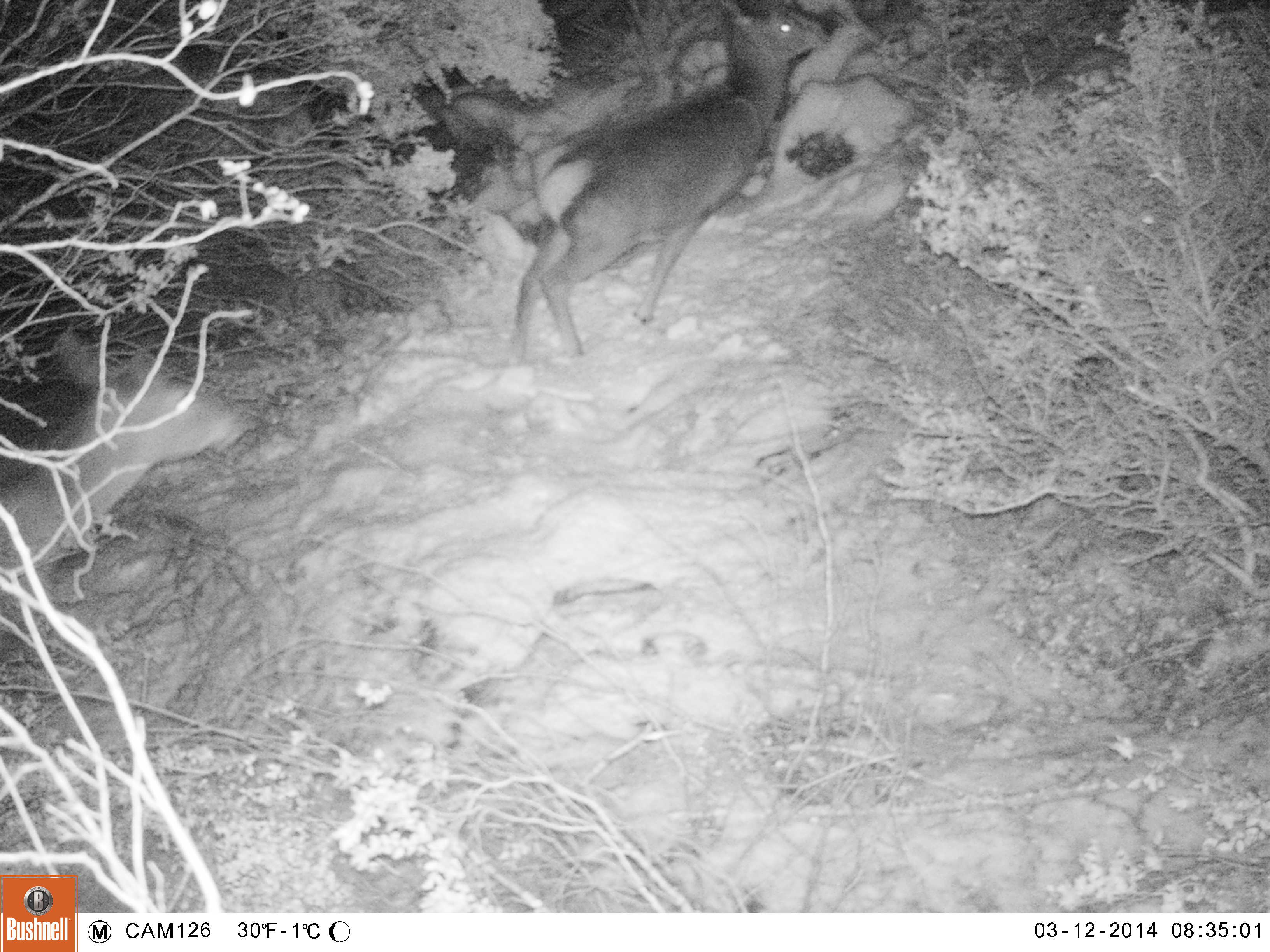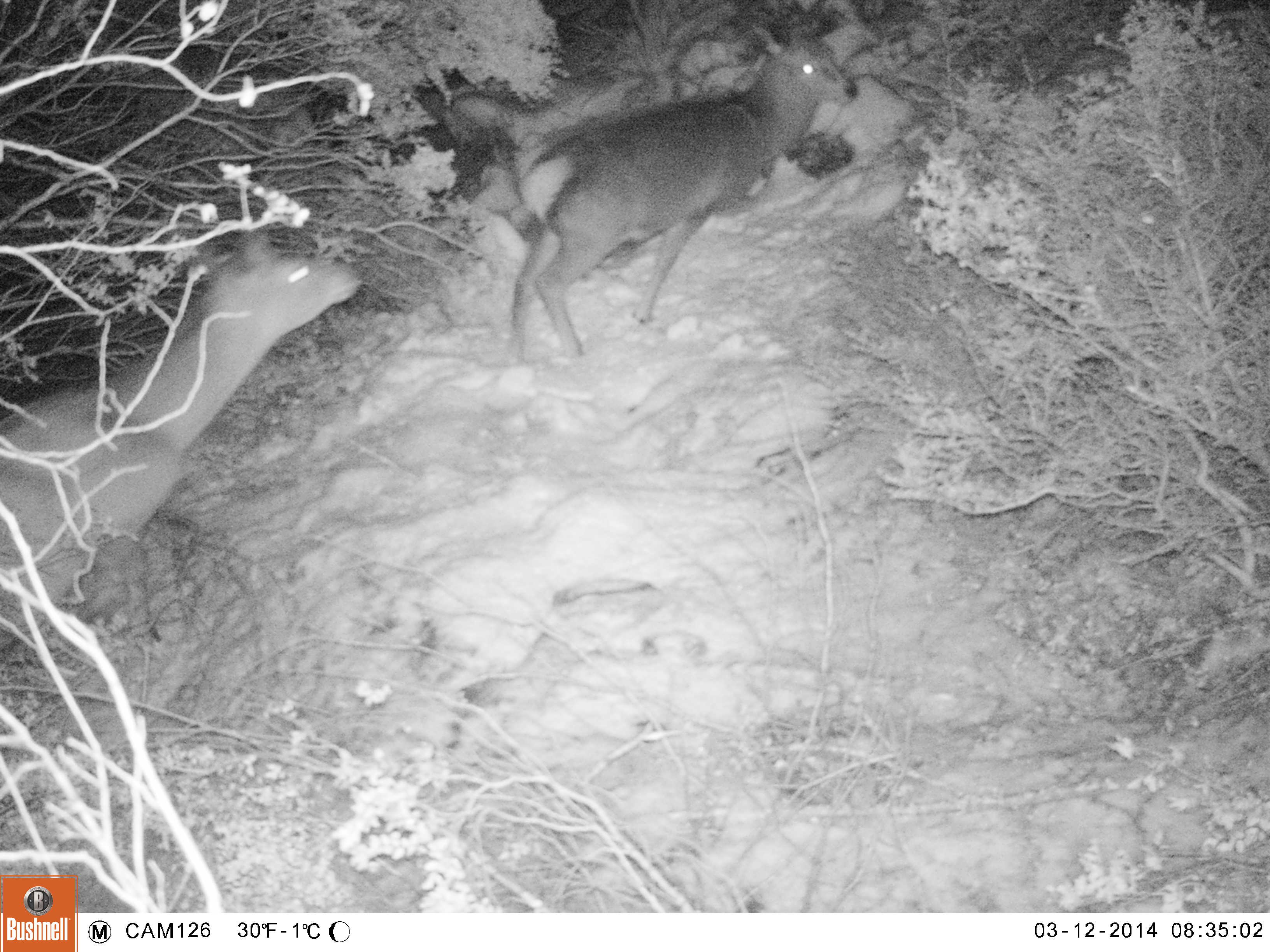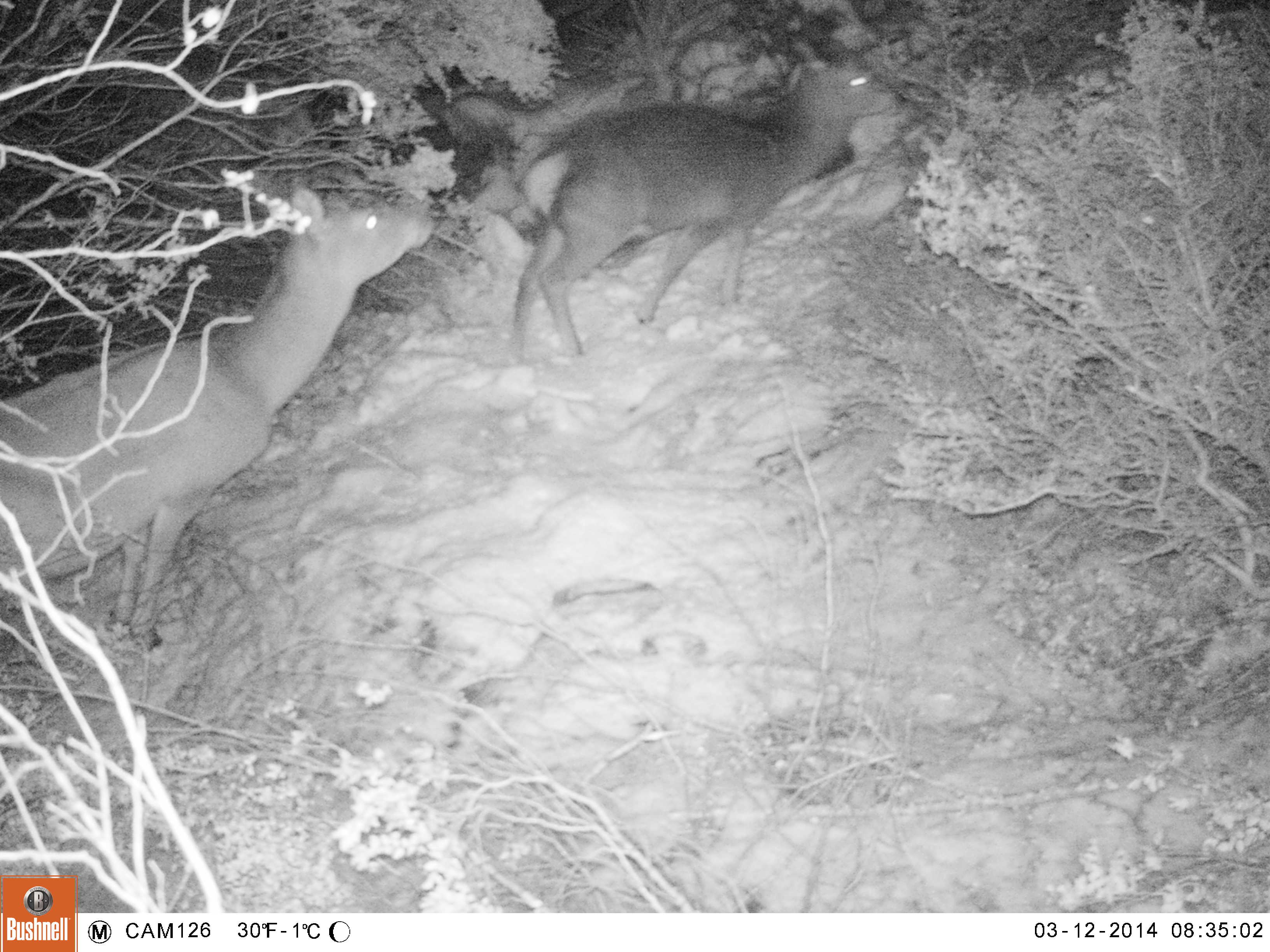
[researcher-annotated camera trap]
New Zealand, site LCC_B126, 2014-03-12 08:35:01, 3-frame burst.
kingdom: Animalia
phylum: Chordata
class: Mammalia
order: Artiodactyla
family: Cervidae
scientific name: Cervidae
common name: deer